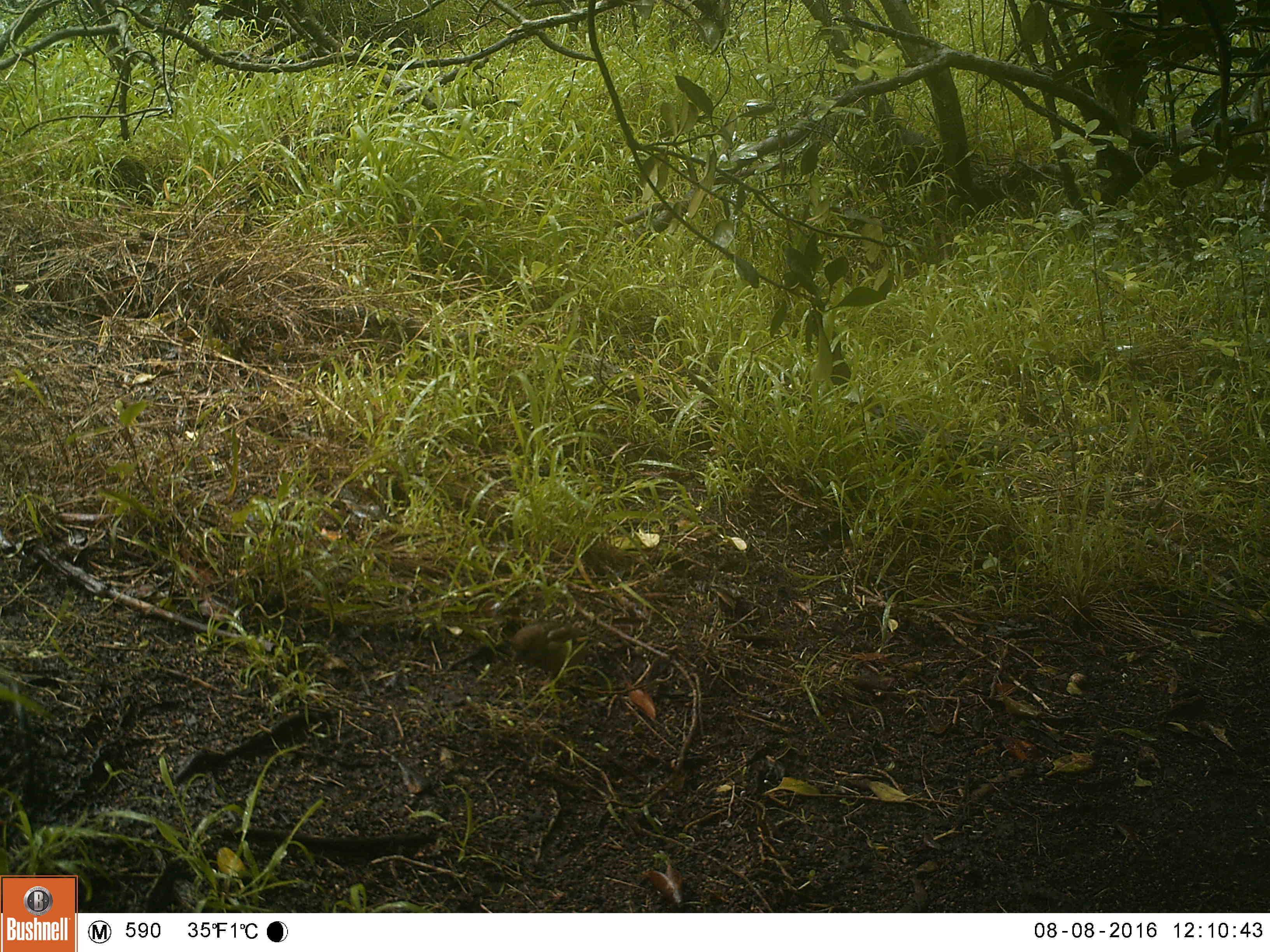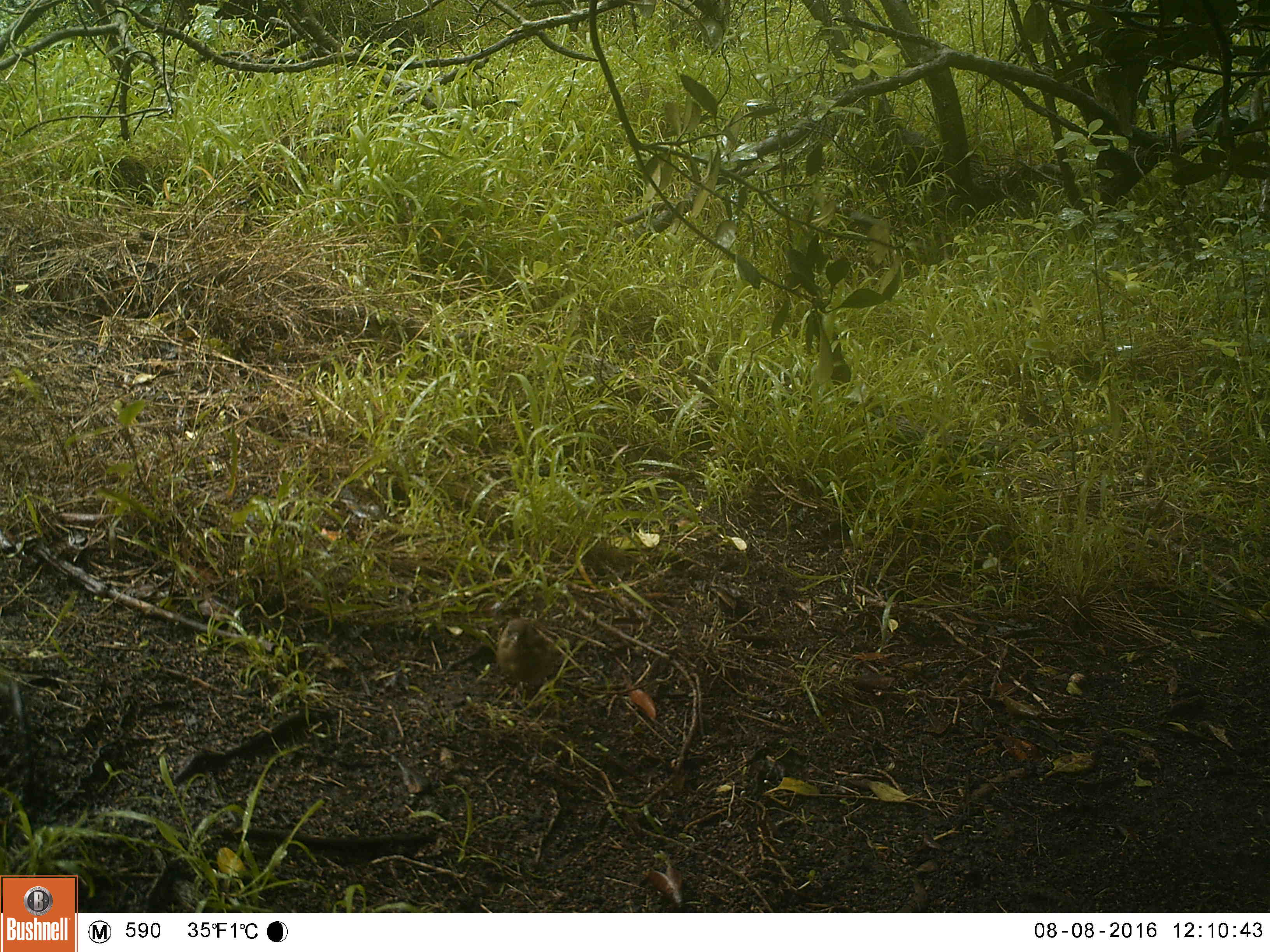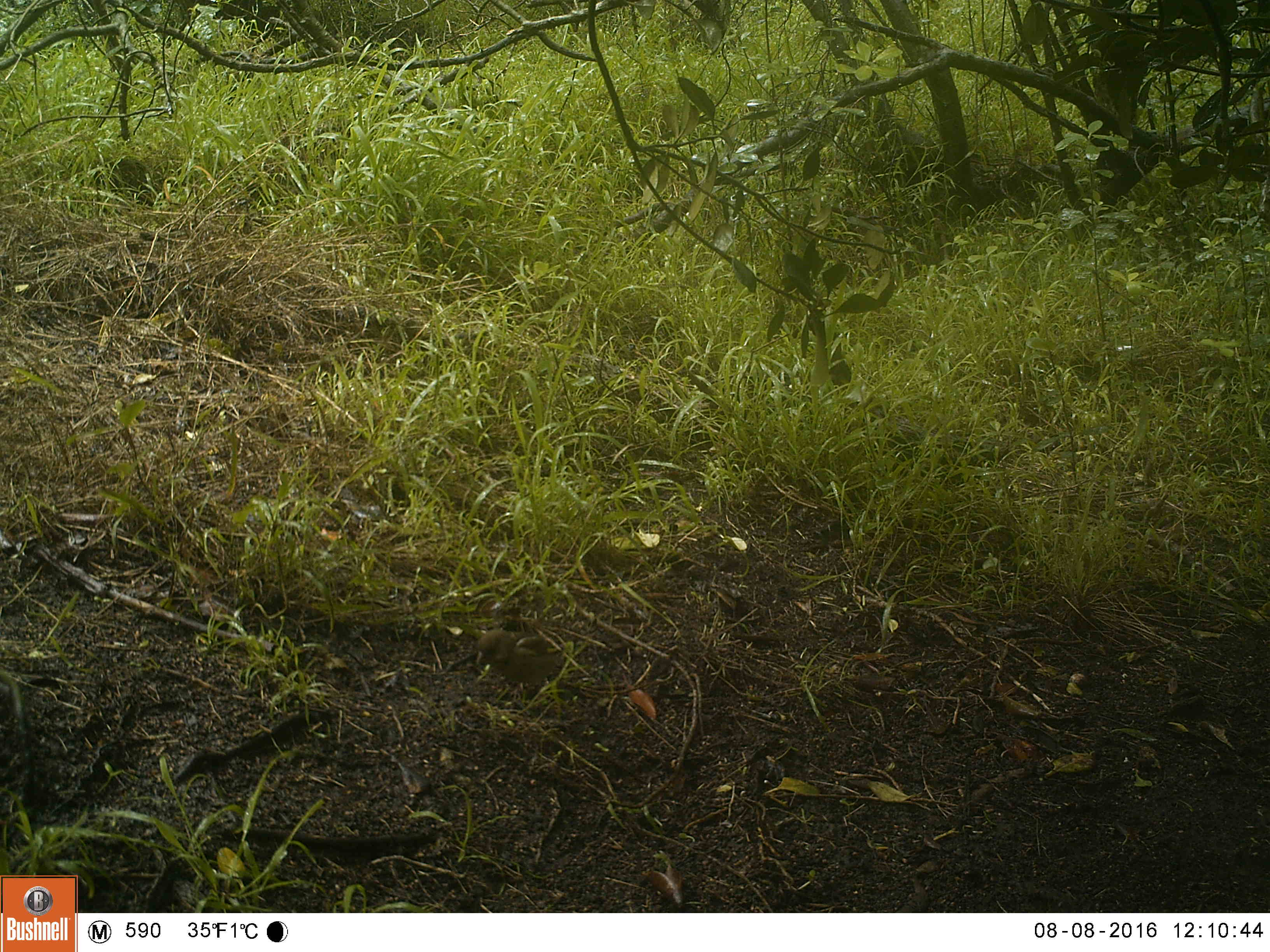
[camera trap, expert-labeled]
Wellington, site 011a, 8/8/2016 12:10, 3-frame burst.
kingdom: Animalia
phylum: Chordata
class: Aves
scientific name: Aves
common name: bird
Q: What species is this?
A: Bird (Aves).